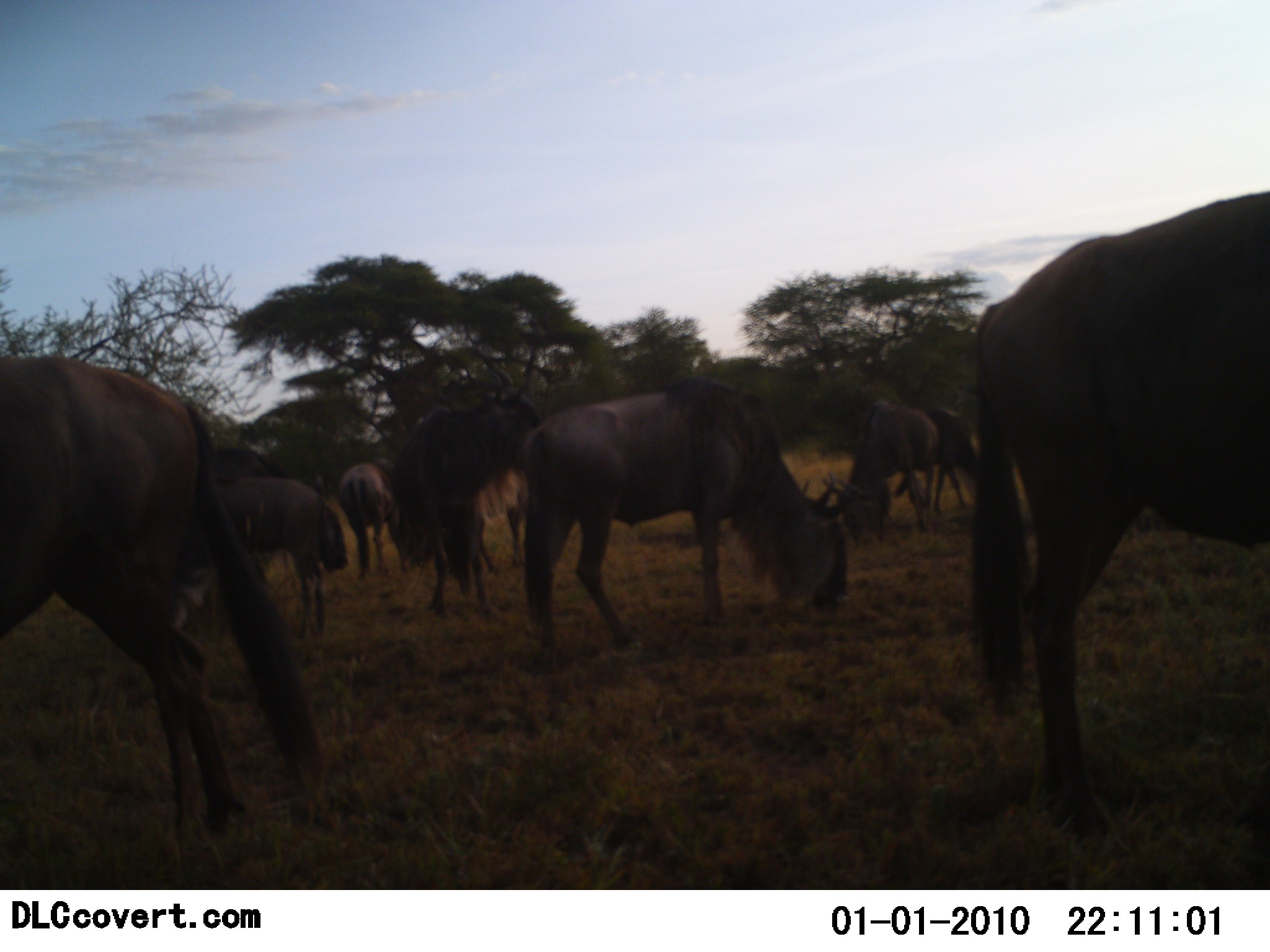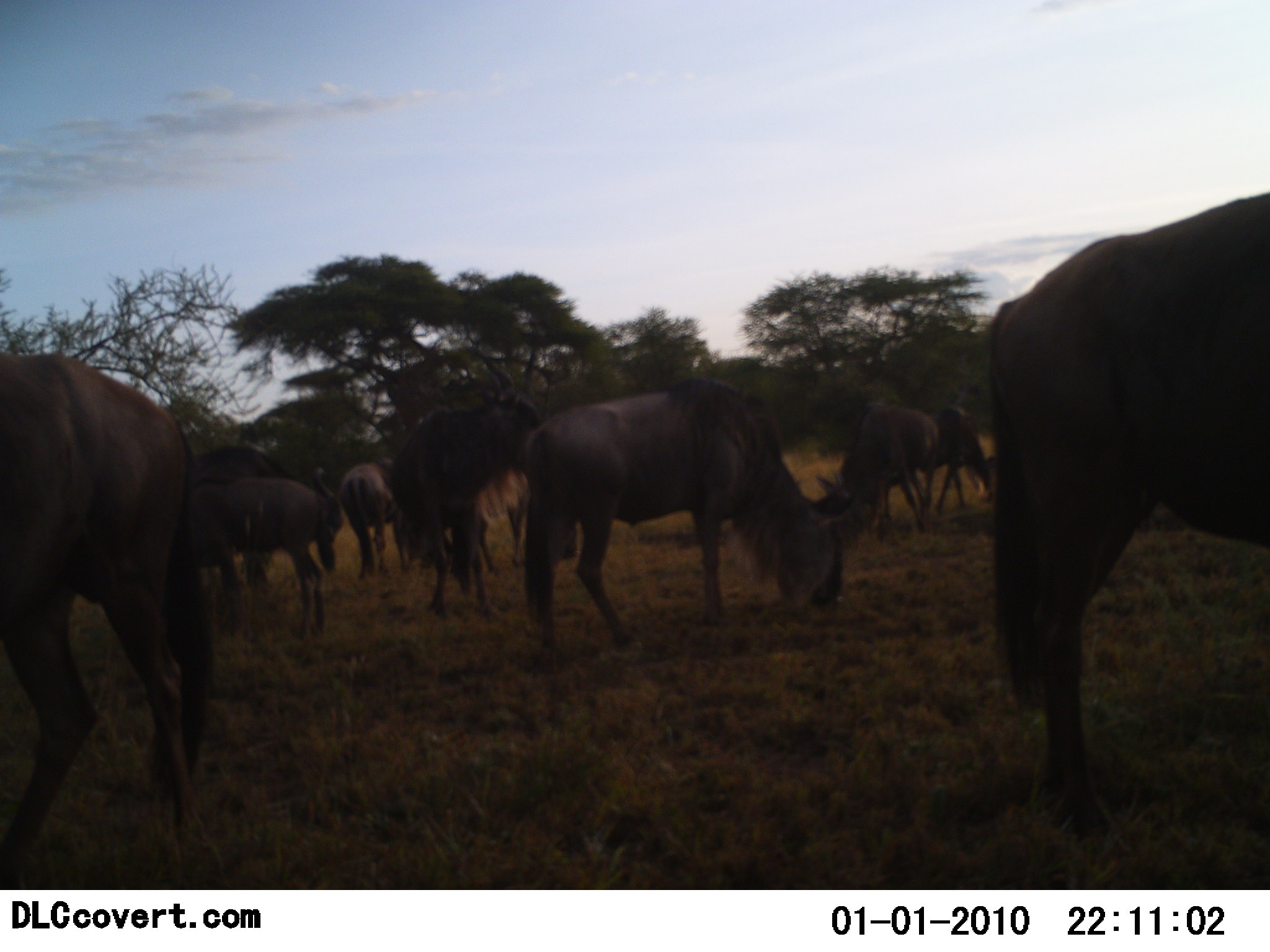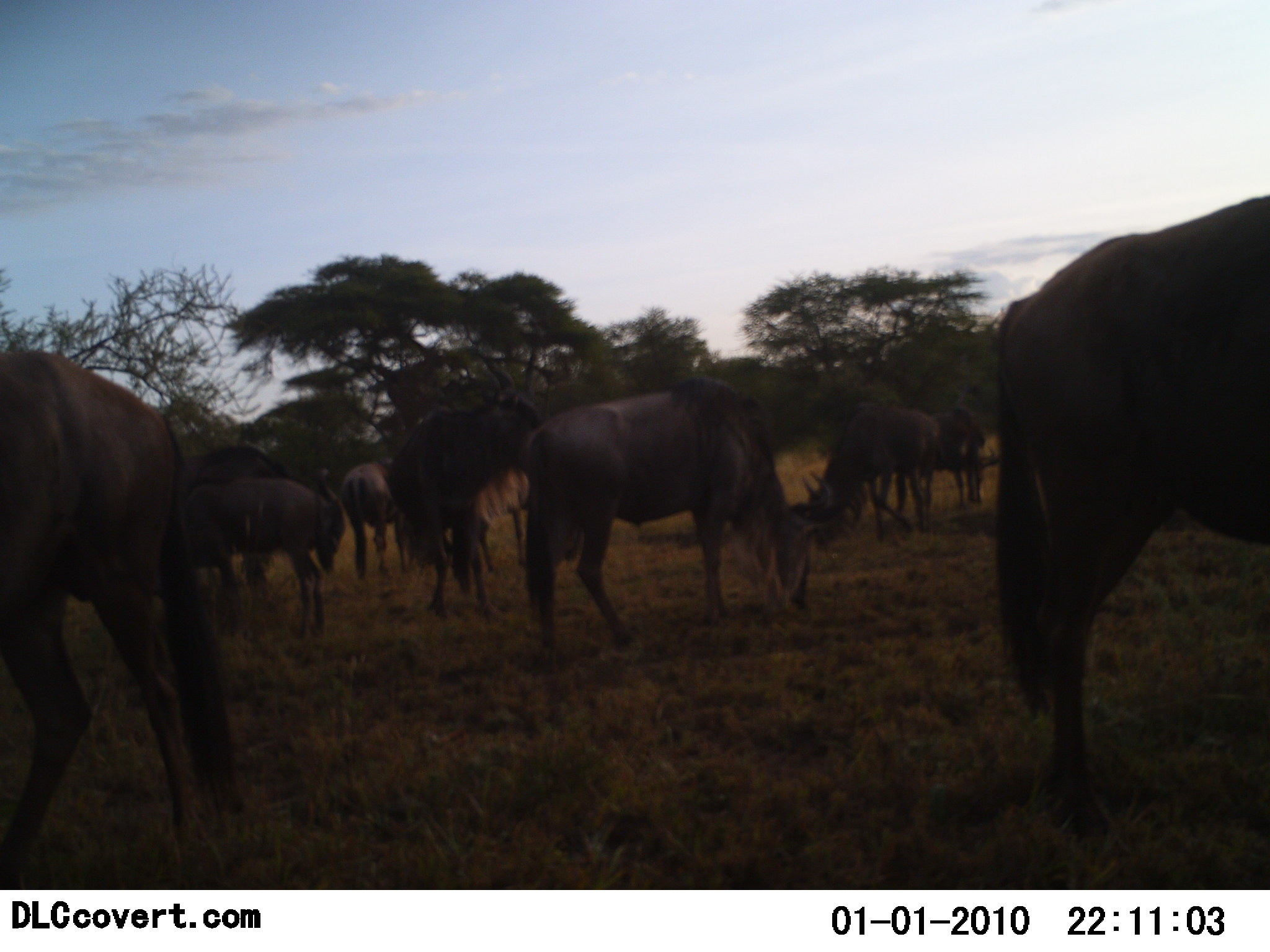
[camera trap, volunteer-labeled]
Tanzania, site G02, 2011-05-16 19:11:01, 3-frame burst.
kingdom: Animalia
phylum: Chordata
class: Mammalia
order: Artiodactyla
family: Bovidae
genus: Connochaetes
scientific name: Connochaetes taurinus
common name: blue wildebeest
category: wildebeest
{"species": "wildebeest (blue wildebeest) (Connochaetes taurinus)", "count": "10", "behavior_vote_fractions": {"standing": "36%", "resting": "9%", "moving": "18%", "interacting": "18%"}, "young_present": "0%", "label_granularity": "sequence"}